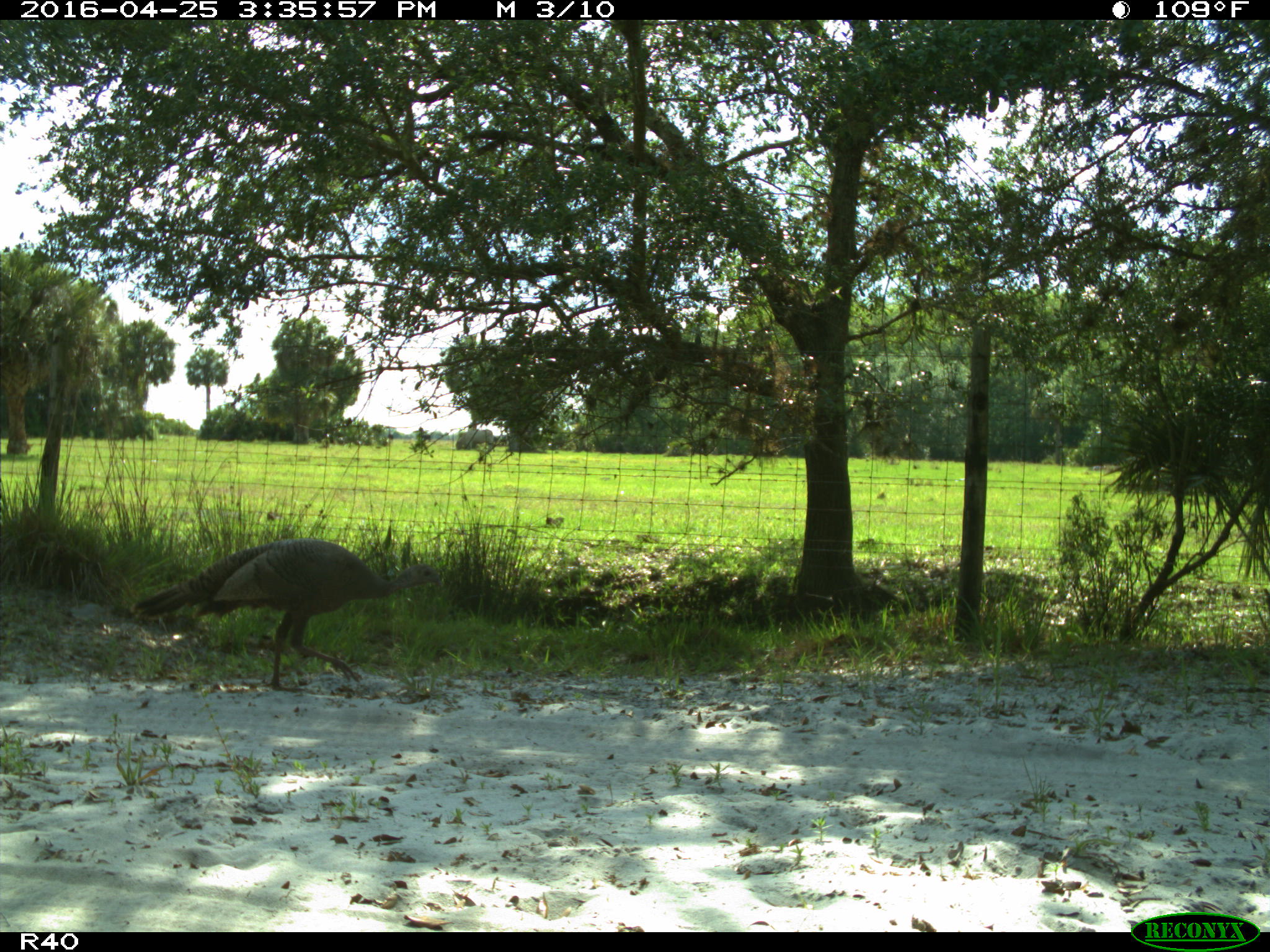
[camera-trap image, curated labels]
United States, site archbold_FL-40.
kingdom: Animalia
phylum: Chordata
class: Aves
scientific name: Aves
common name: birds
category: unidentified bird